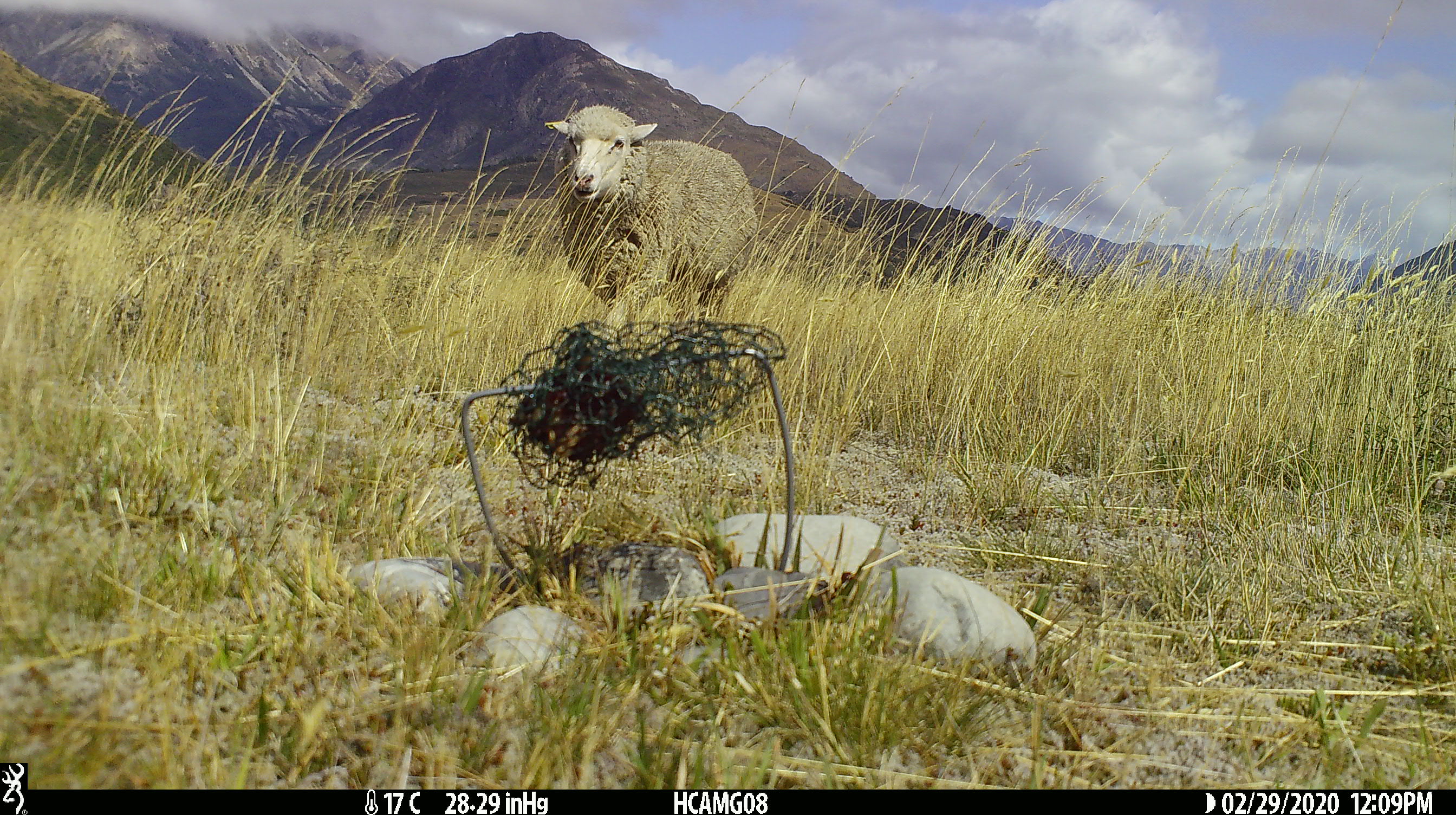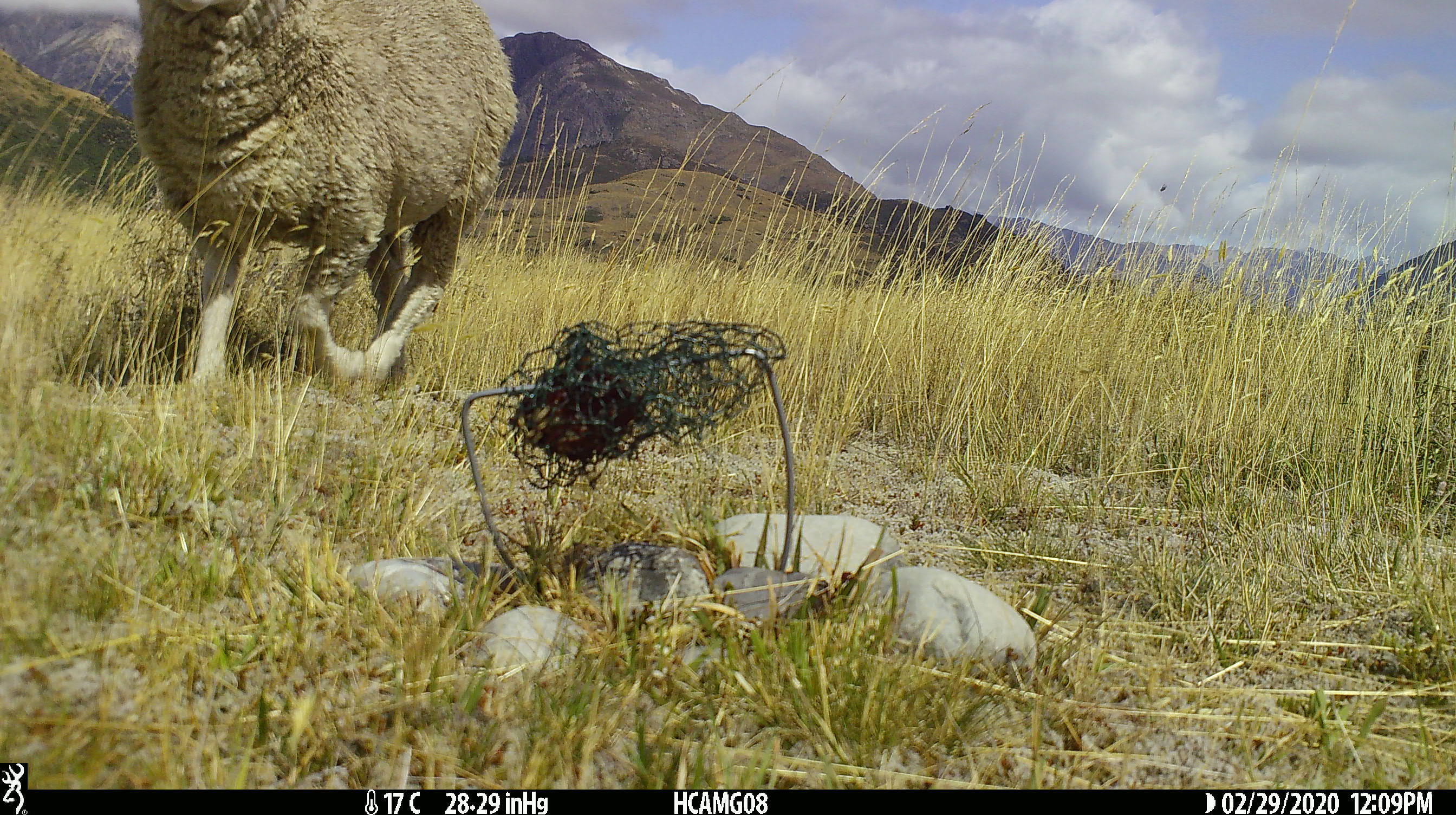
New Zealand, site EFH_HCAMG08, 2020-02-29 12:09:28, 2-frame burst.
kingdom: Animalia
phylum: Chordata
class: Mammalia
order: Artiodactyla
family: Bovidae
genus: Ovis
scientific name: Ovis aries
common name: domestic sheep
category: sheep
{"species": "sheep (domestic sheep) (Ovis aries)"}